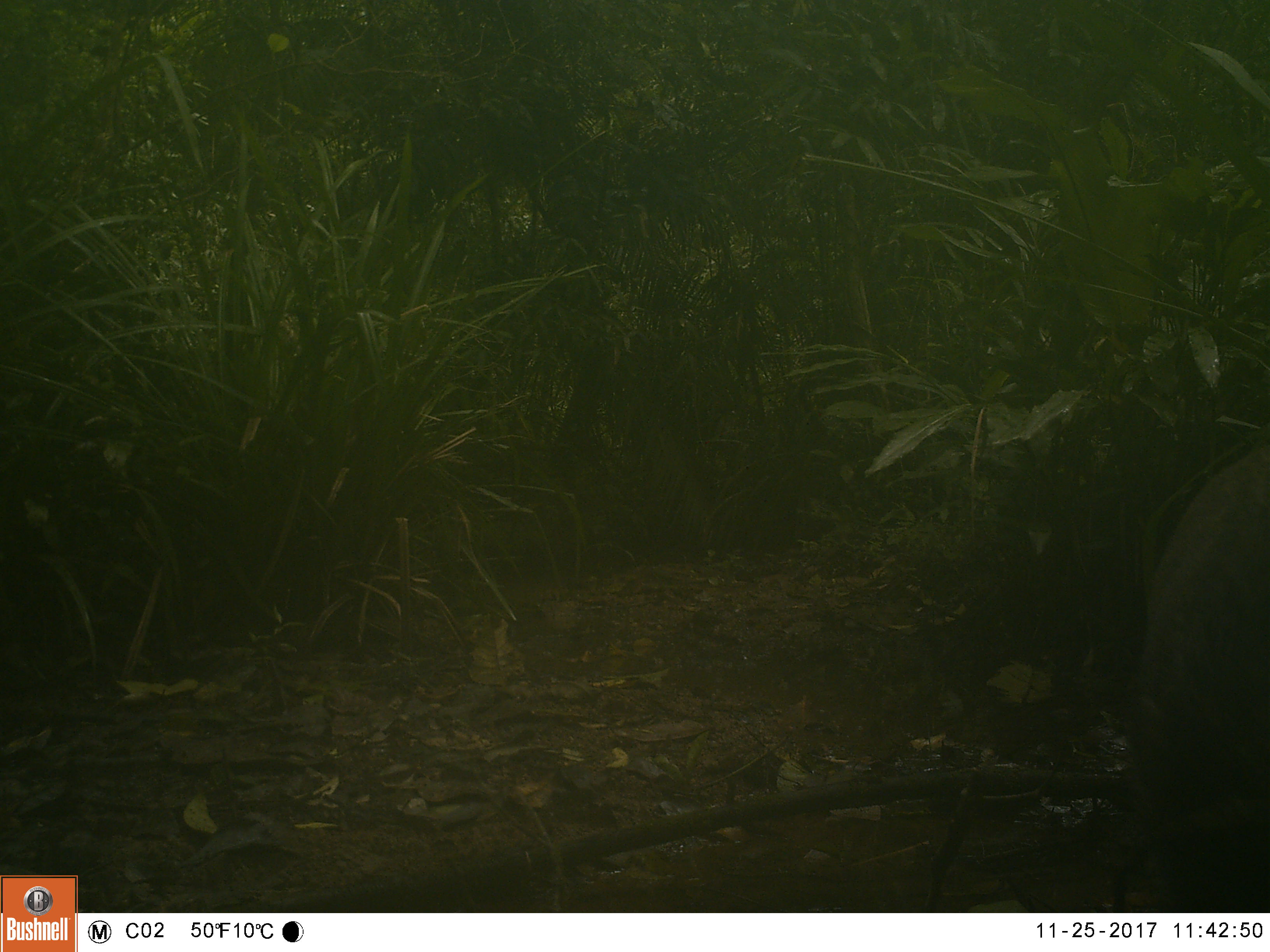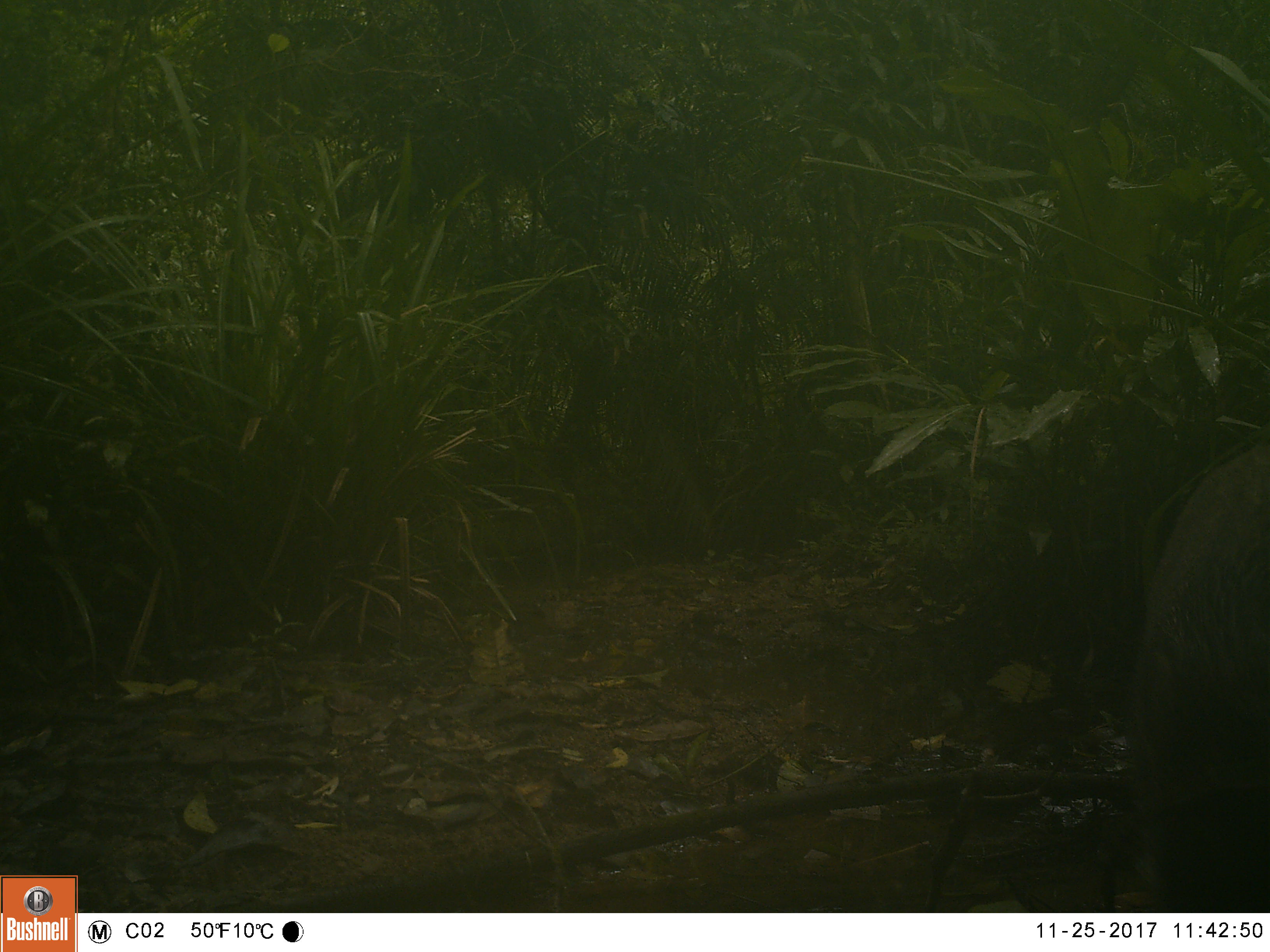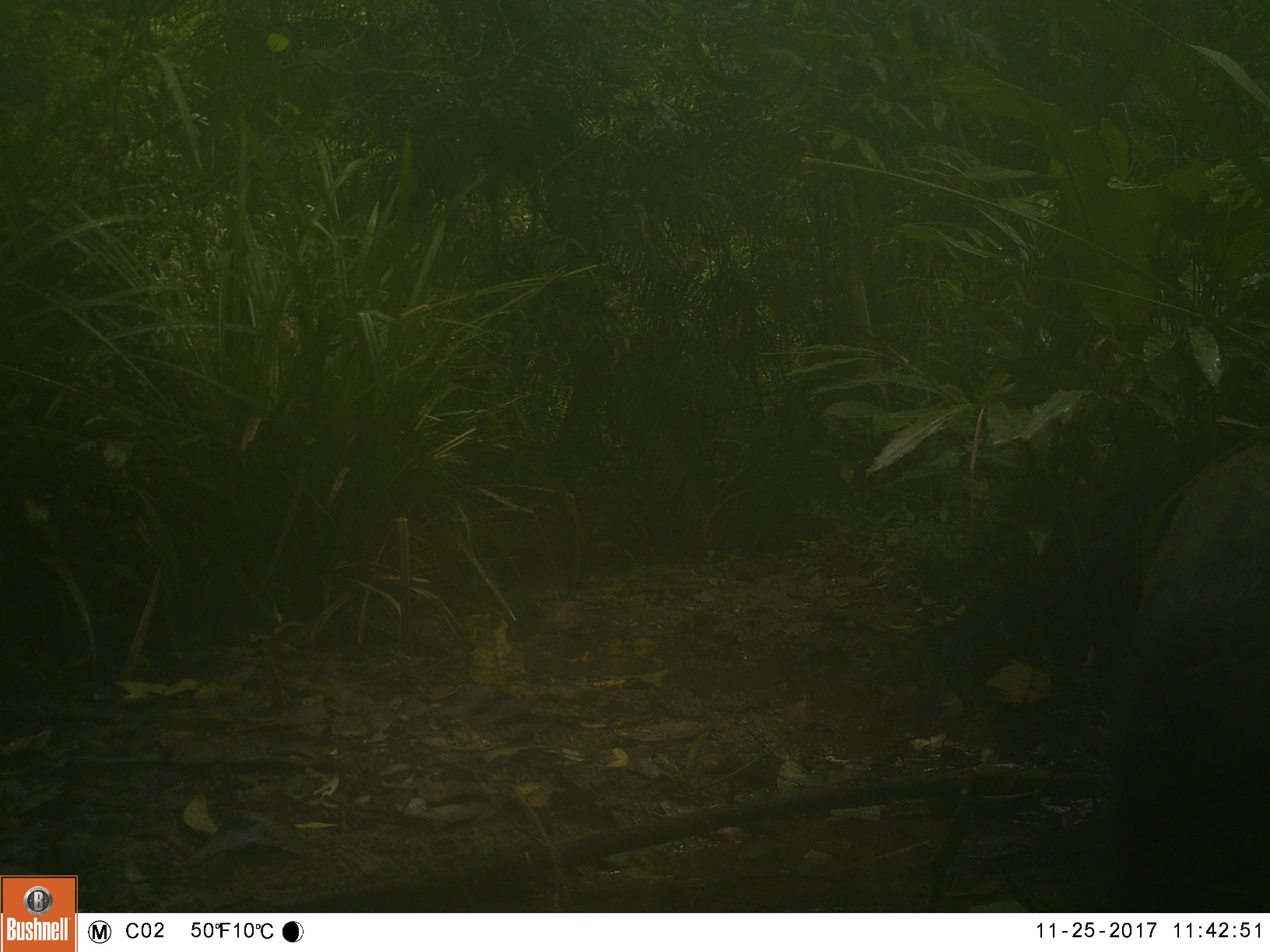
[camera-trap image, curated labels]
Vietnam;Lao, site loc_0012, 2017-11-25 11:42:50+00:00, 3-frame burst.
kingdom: Animalia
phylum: Chordata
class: Mammalia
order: Artiodactyla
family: Suidae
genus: Sus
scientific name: Sus scrofa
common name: eurasian wild pig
Eurasian wild pig (Sus scrofa). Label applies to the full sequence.